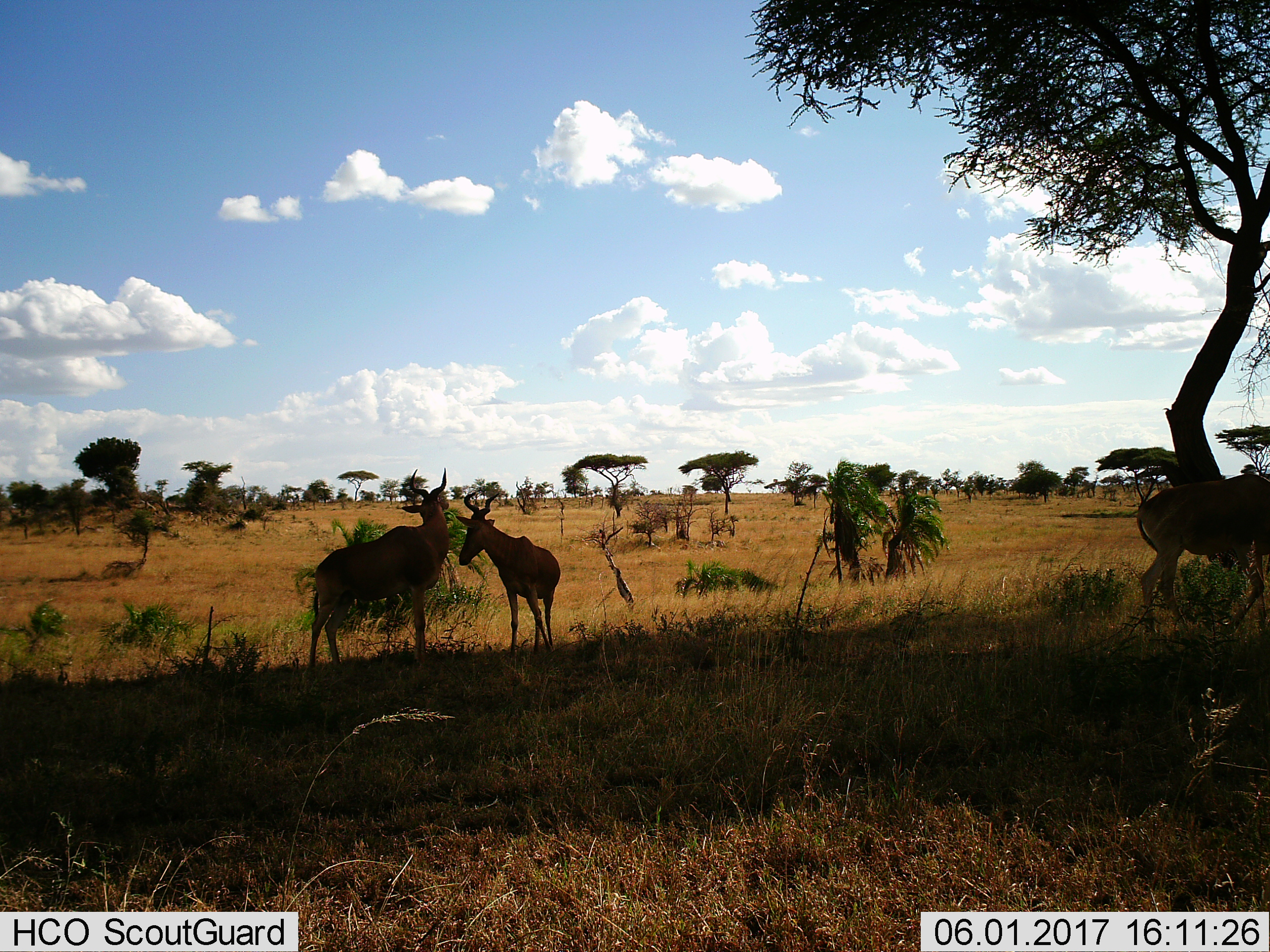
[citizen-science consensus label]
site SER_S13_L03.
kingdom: Animalia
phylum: Chordata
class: Mammalia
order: Artiodactyla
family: Bovidae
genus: Alcelaphus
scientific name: Alcelaphus buselaphus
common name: hartebeest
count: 3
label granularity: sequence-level